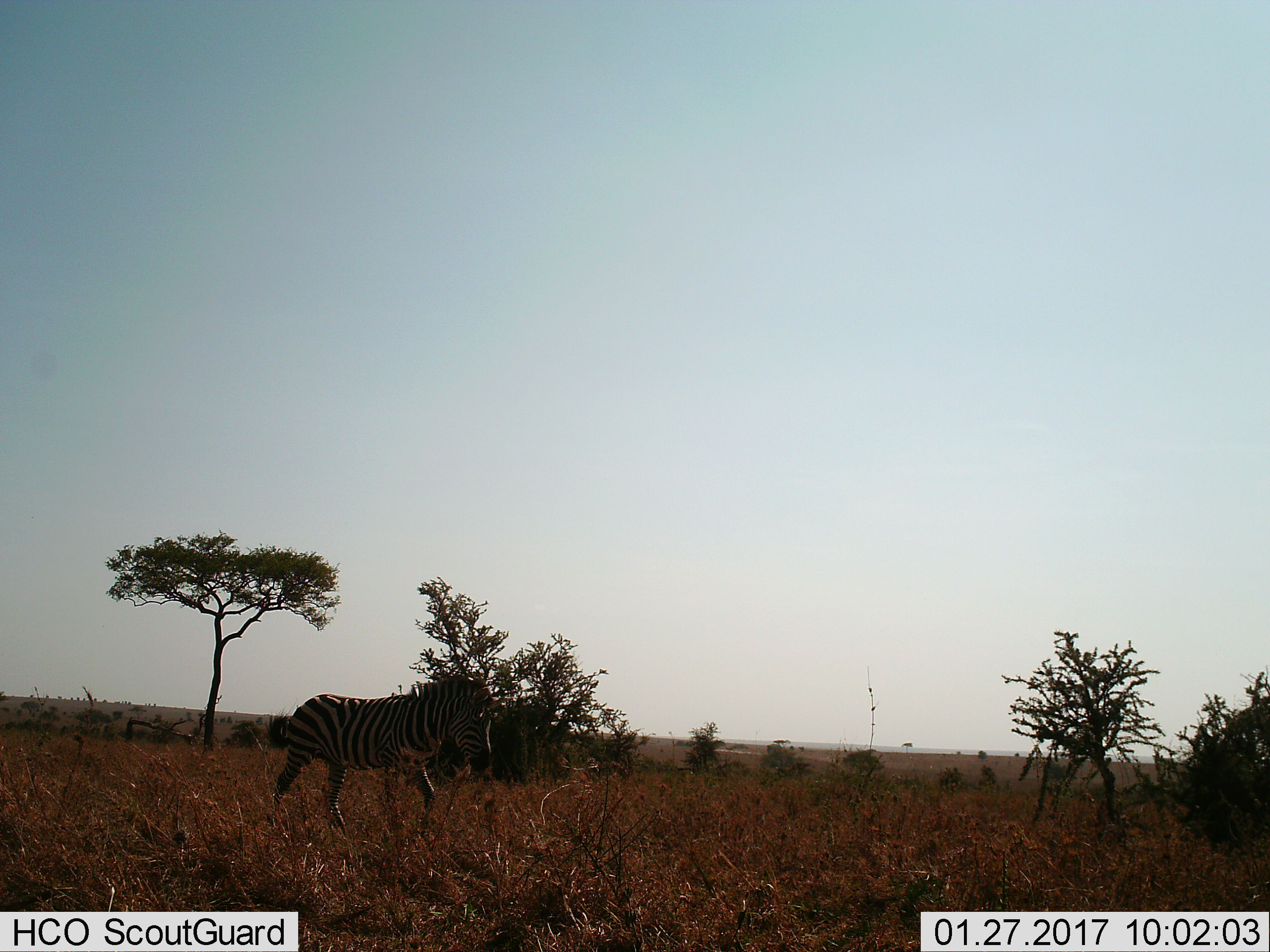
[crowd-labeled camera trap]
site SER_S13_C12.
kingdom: Animalia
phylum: Chordata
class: Mammalia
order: Perissodactyla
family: Equidae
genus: Equus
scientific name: Equus quagga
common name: plains zebra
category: zebraplains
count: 1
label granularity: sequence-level